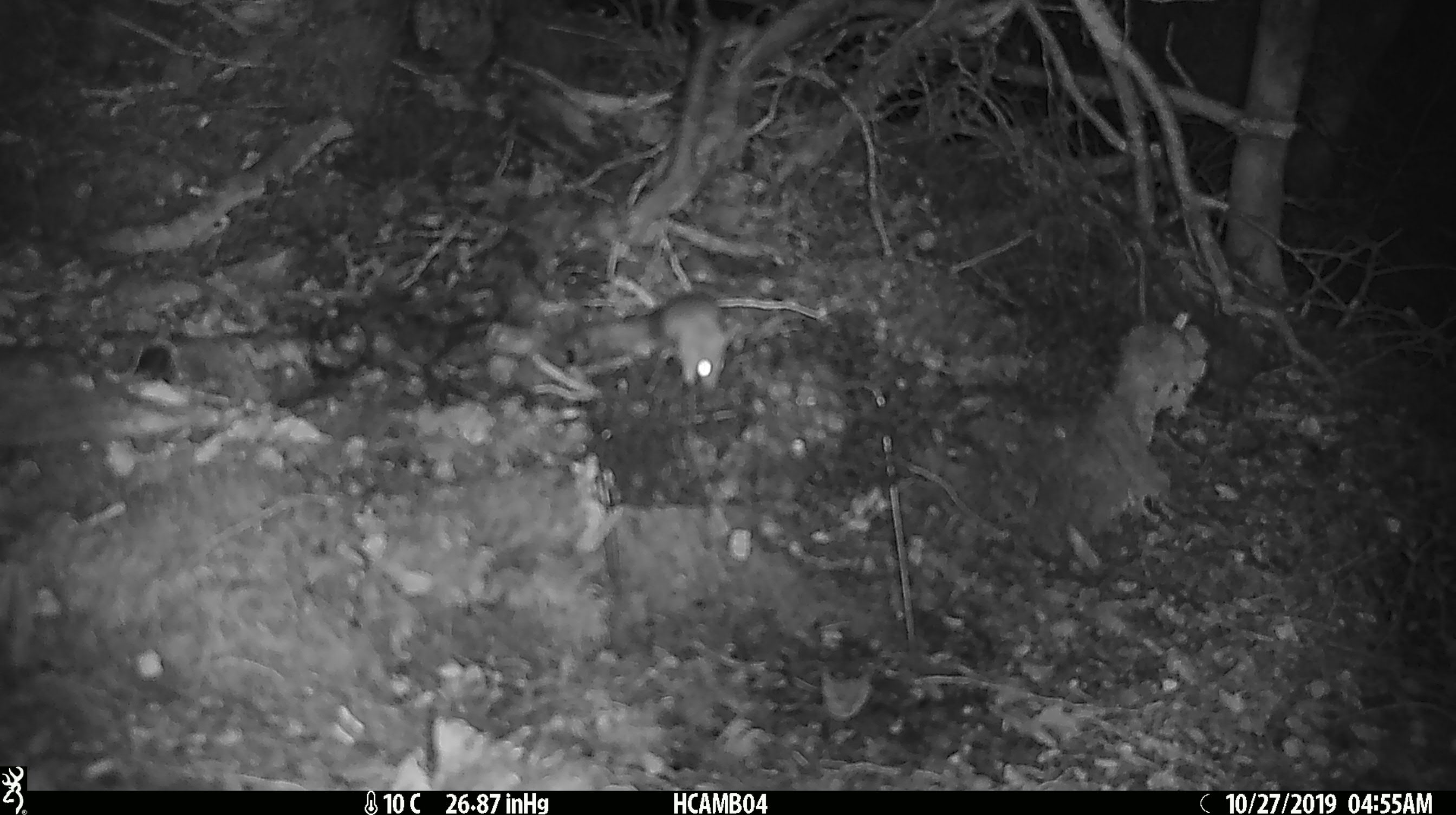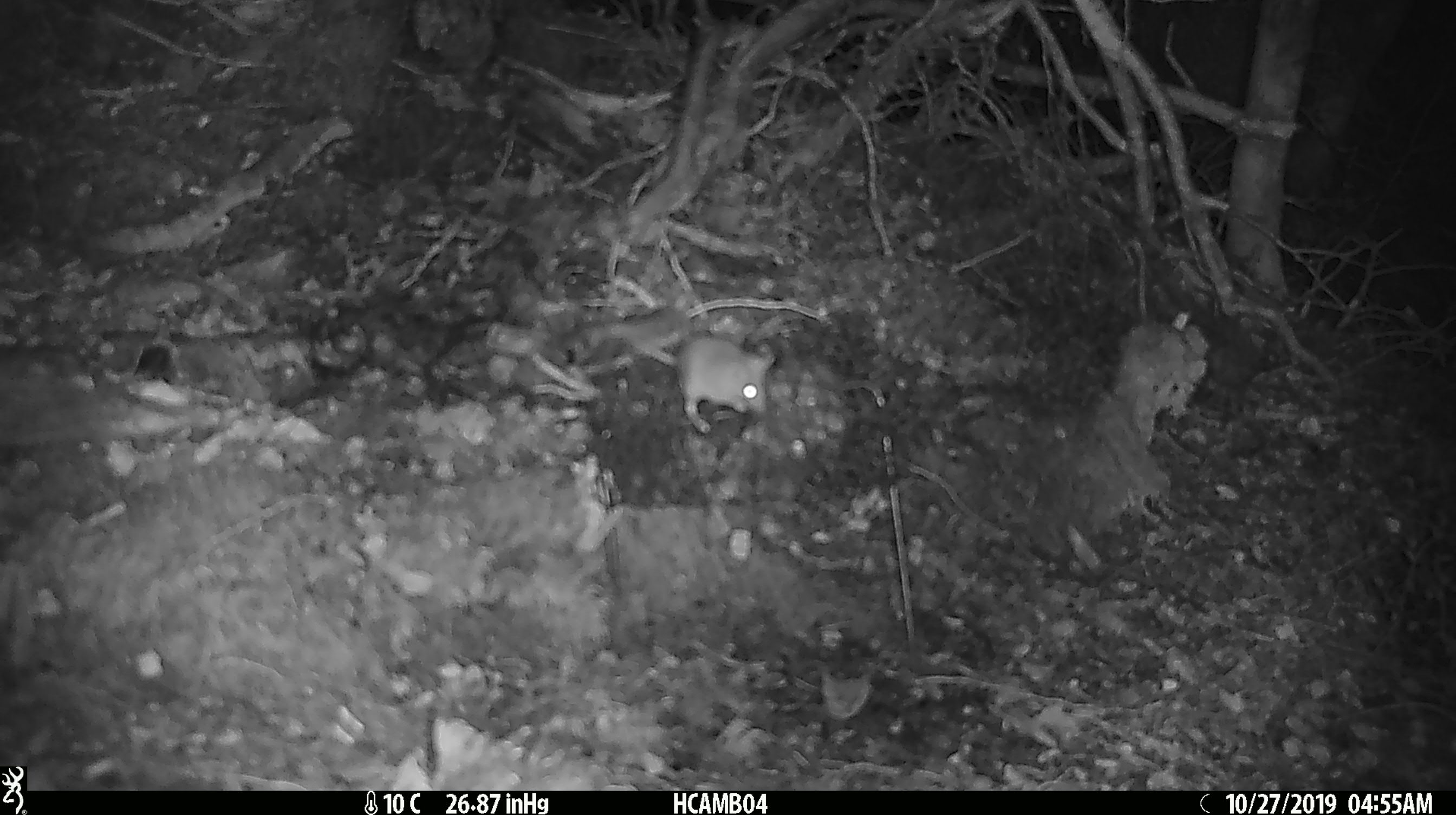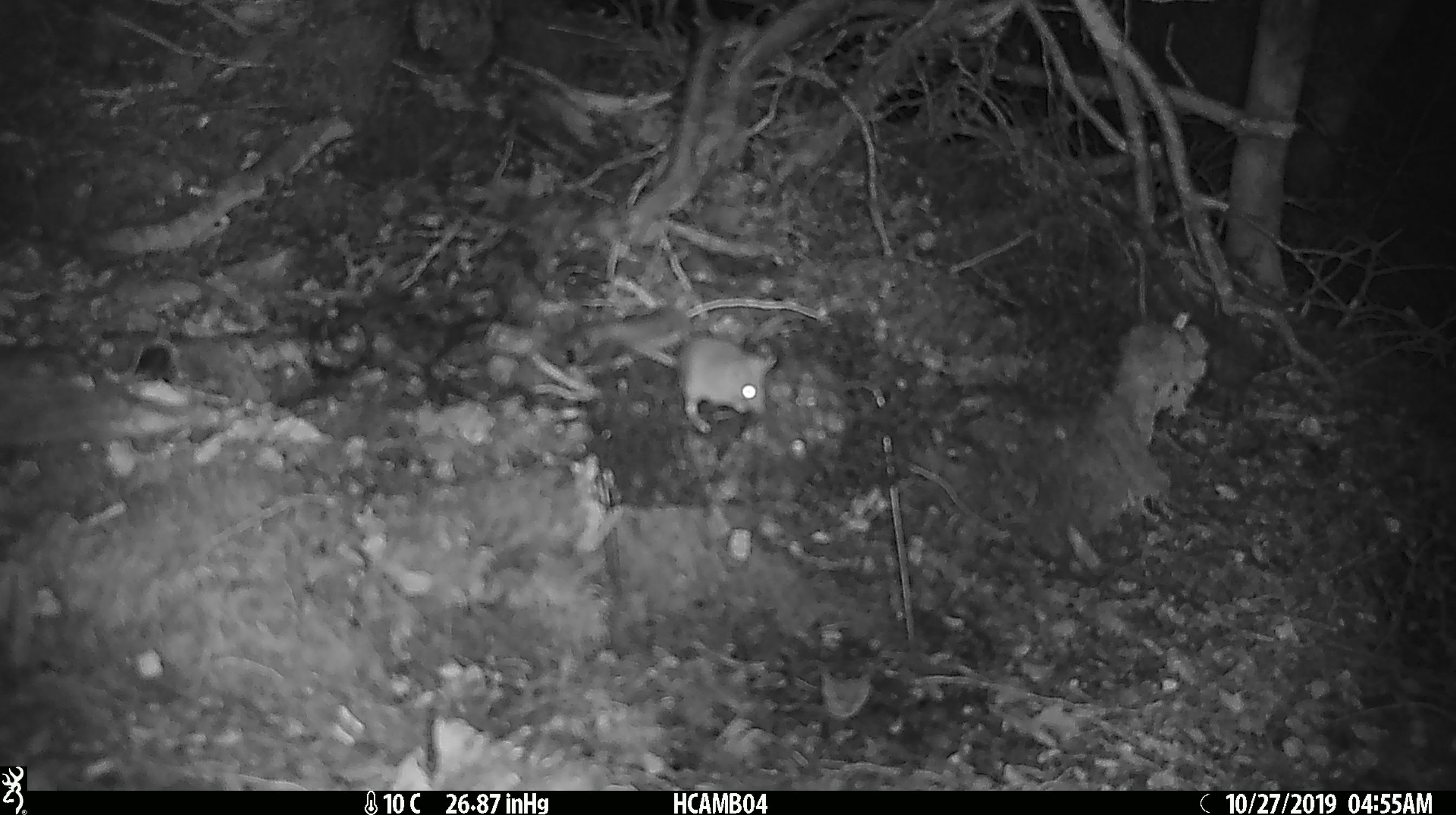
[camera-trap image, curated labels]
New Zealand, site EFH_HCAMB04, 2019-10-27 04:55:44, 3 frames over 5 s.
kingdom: Animalia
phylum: Chordata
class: Mammalia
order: Rodentia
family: Muridae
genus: Mus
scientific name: Mus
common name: mouse